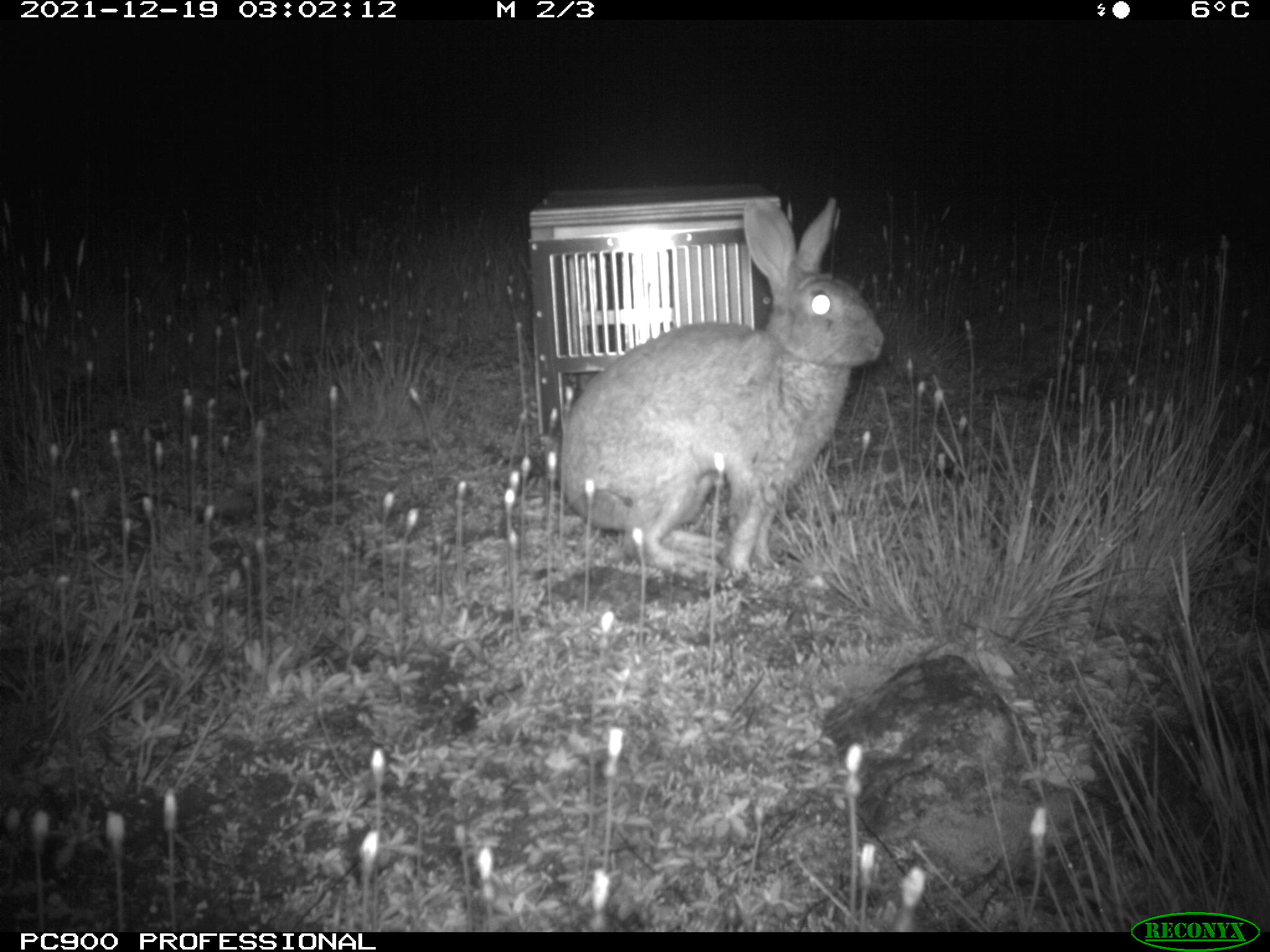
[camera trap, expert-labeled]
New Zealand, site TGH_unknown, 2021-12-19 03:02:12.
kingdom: Animalia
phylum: Chordata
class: Mammalia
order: Lagomorpha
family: Leporidae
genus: Oryctolagus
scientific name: Oryctolagus cuniculus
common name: european rabbit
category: rabbit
Rabbit (european rabbit) (Oryctolagus cuniculus).